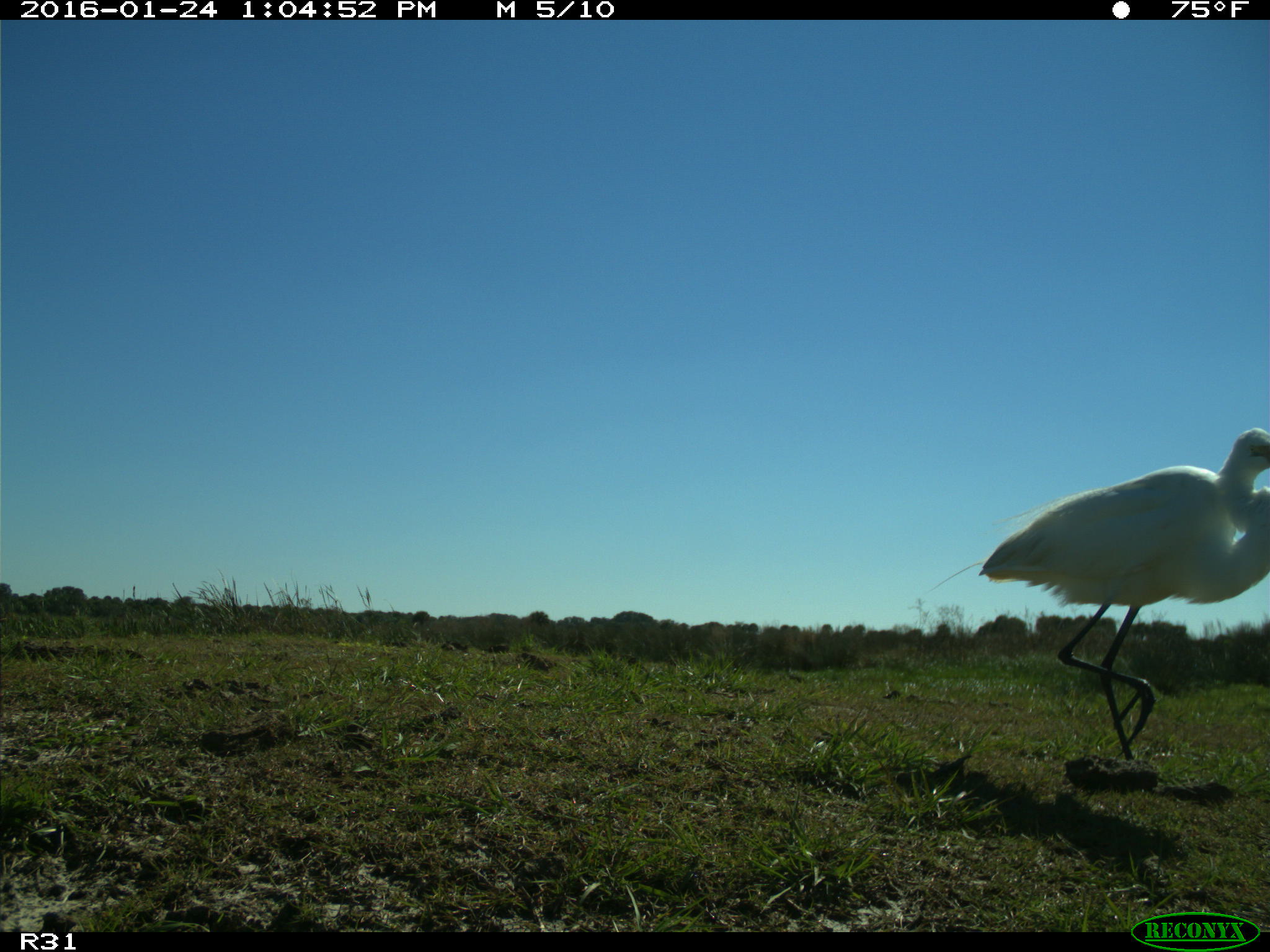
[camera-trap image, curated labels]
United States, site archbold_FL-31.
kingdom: Animalia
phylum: Chordata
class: Aves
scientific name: Aves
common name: birds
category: unidentified bird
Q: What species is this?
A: Unidentified bird (birds) (Aves).